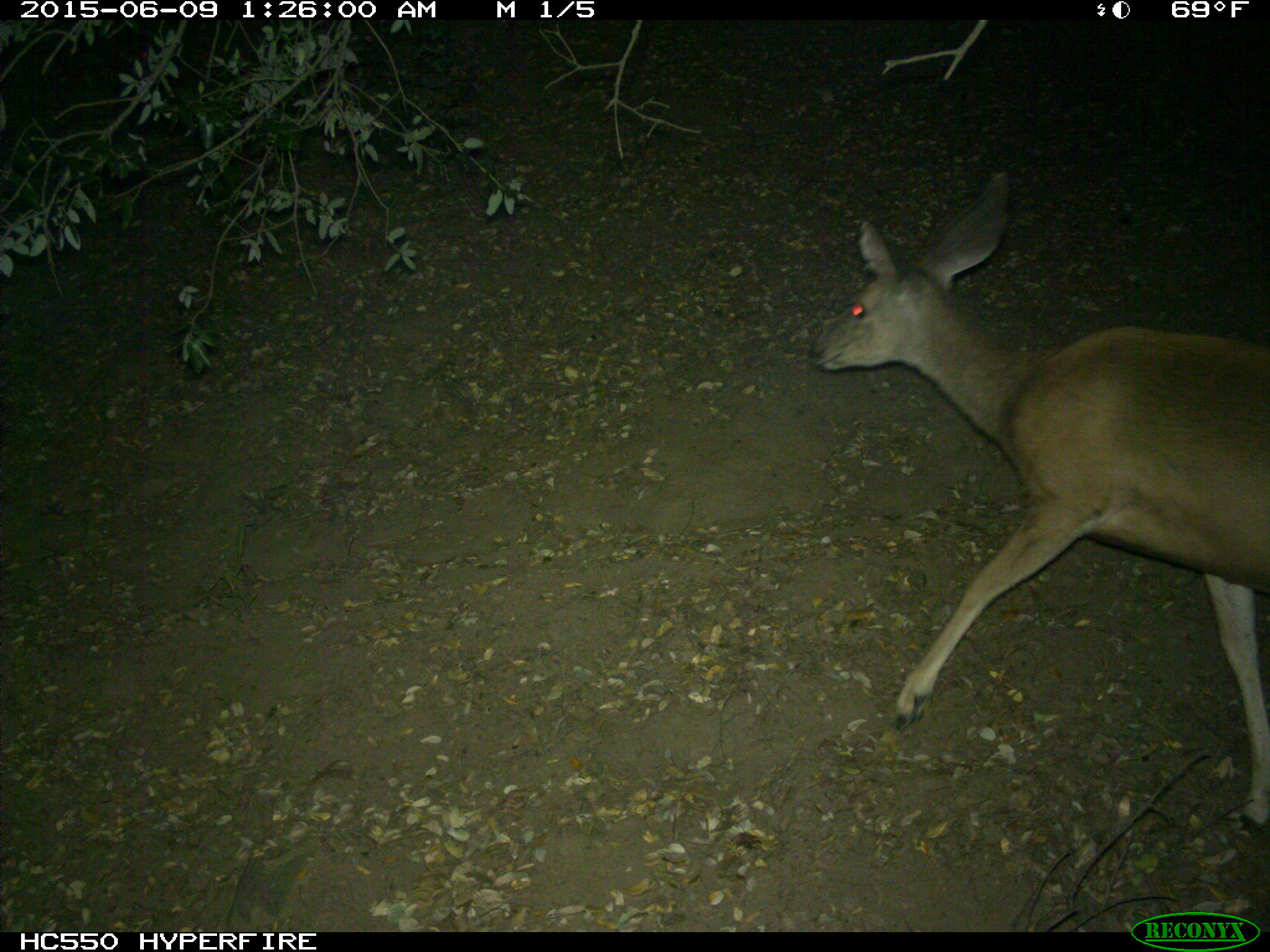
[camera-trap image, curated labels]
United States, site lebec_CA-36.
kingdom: Animalia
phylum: Chordata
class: Mammalia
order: Artiodactyla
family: Cervidae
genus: Odocoileus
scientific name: Odocoileus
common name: deer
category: unidentified deer